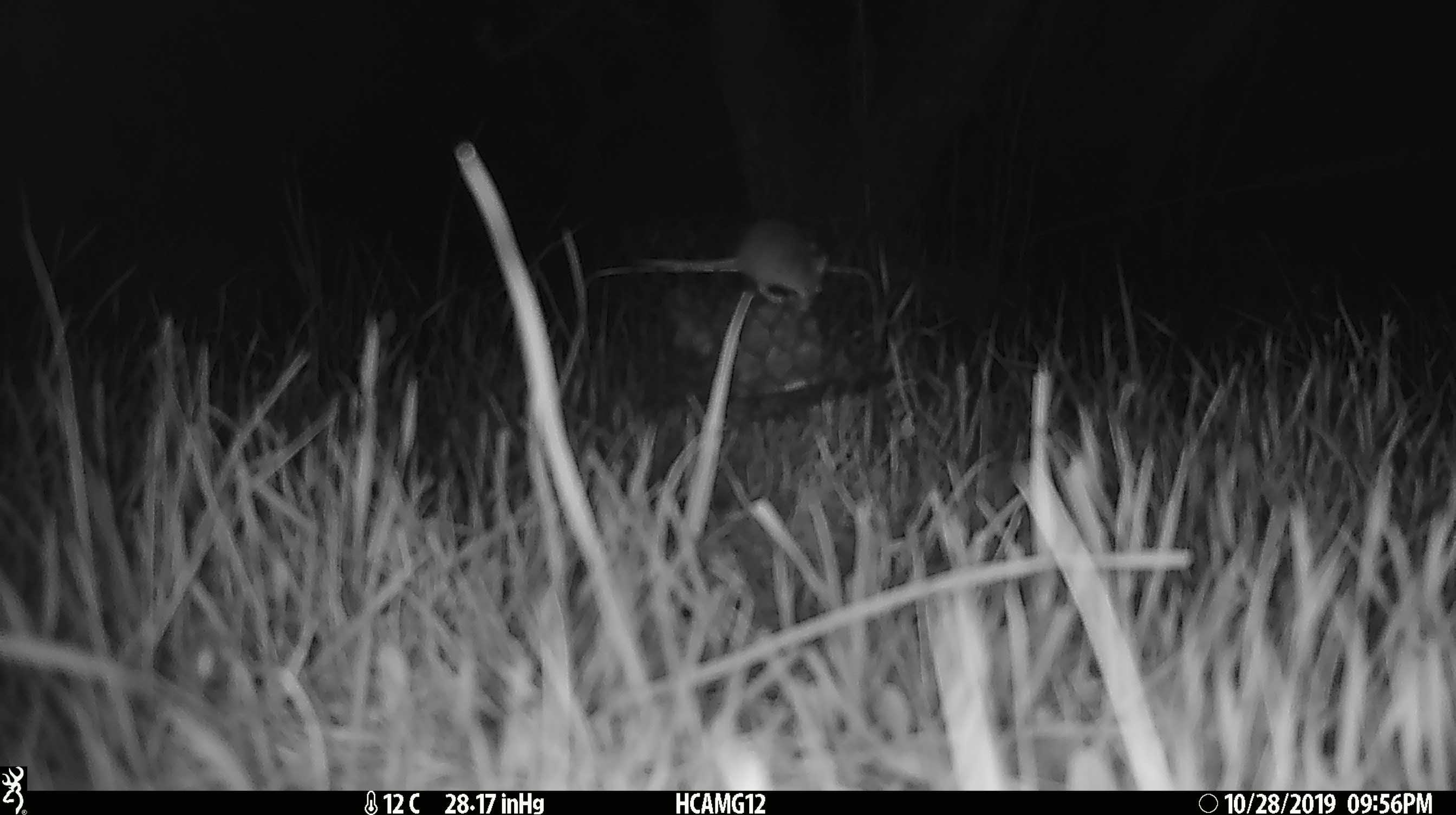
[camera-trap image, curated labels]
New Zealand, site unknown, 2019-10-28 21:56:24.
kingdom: Animalia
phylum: Chordata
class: Mammalia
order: Rodentia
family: Muridae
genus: Mus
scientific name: Mus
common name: mouse